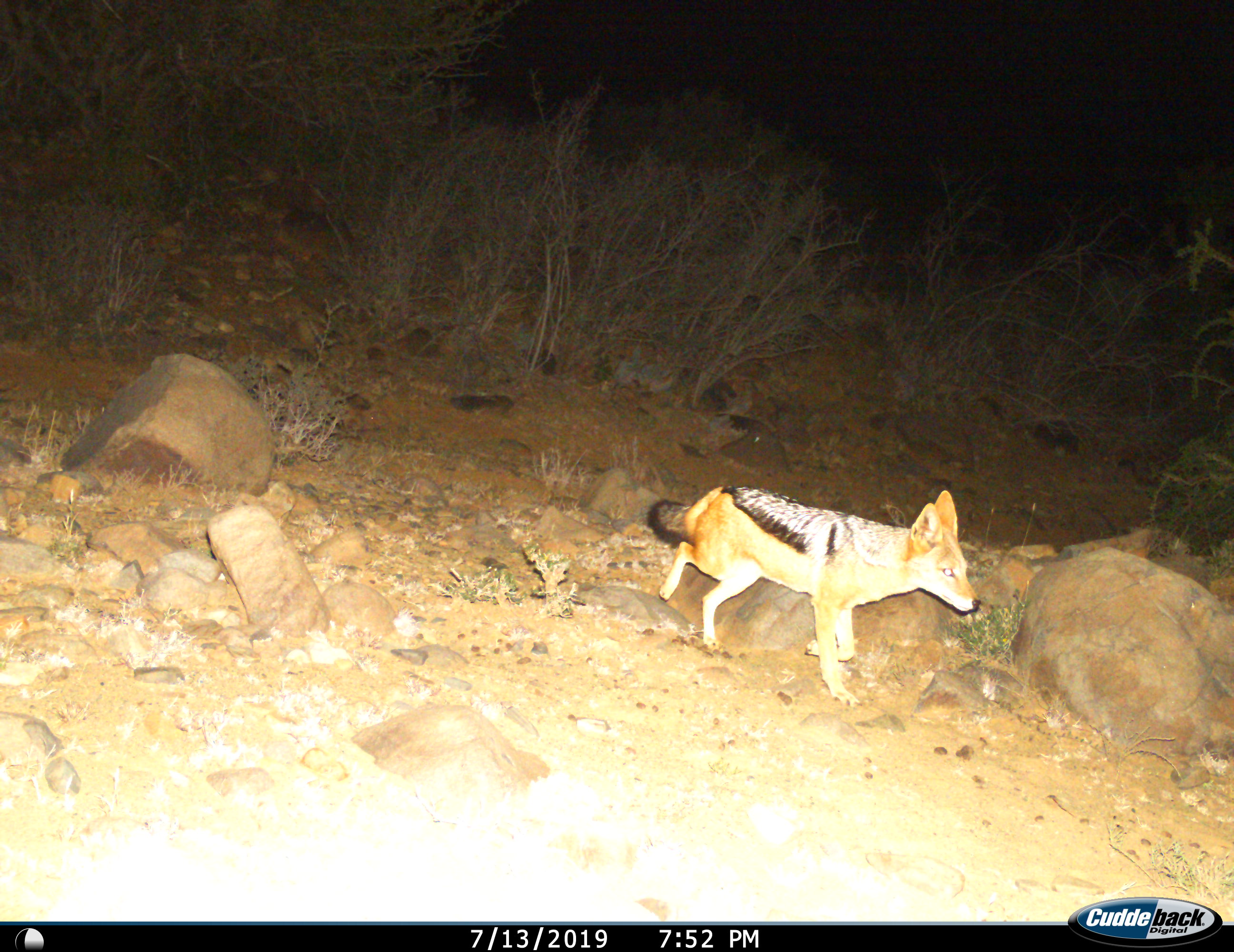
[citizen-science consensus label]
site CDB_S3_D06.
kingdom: Animalia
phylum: Chordata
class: Mammalia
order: Carnivora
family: Canidae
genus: Lupulella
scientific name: Lupulella mesomelas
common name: black-backed jackal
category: jackalblackbacked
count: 1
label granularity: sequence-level